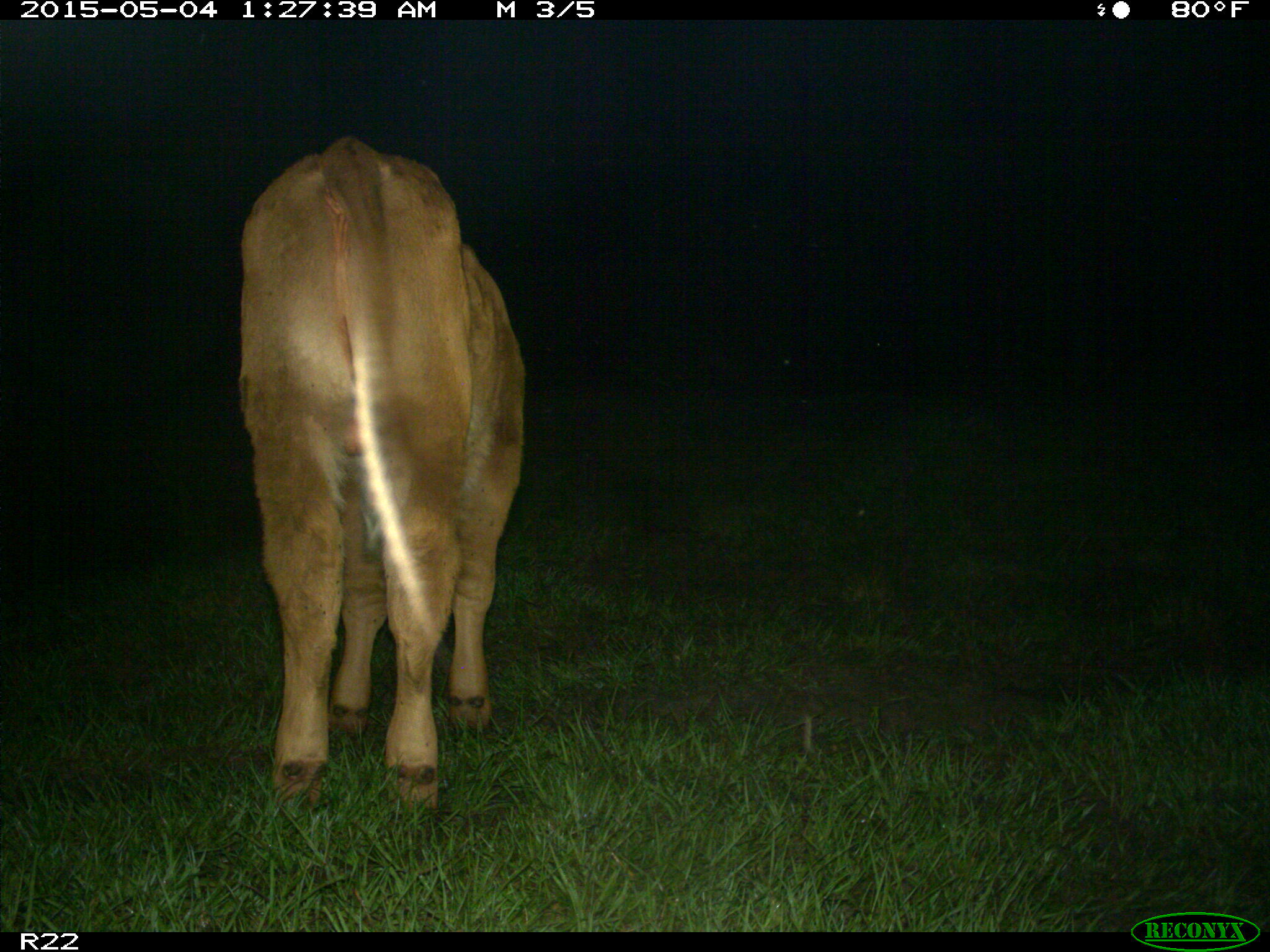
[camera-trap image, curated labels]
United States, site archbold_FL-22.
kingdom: Animalia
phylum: Chordata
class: Mammalia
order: Artiodactyla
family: Bovidae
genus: Bos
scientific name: Bos taurus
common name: domestic cow